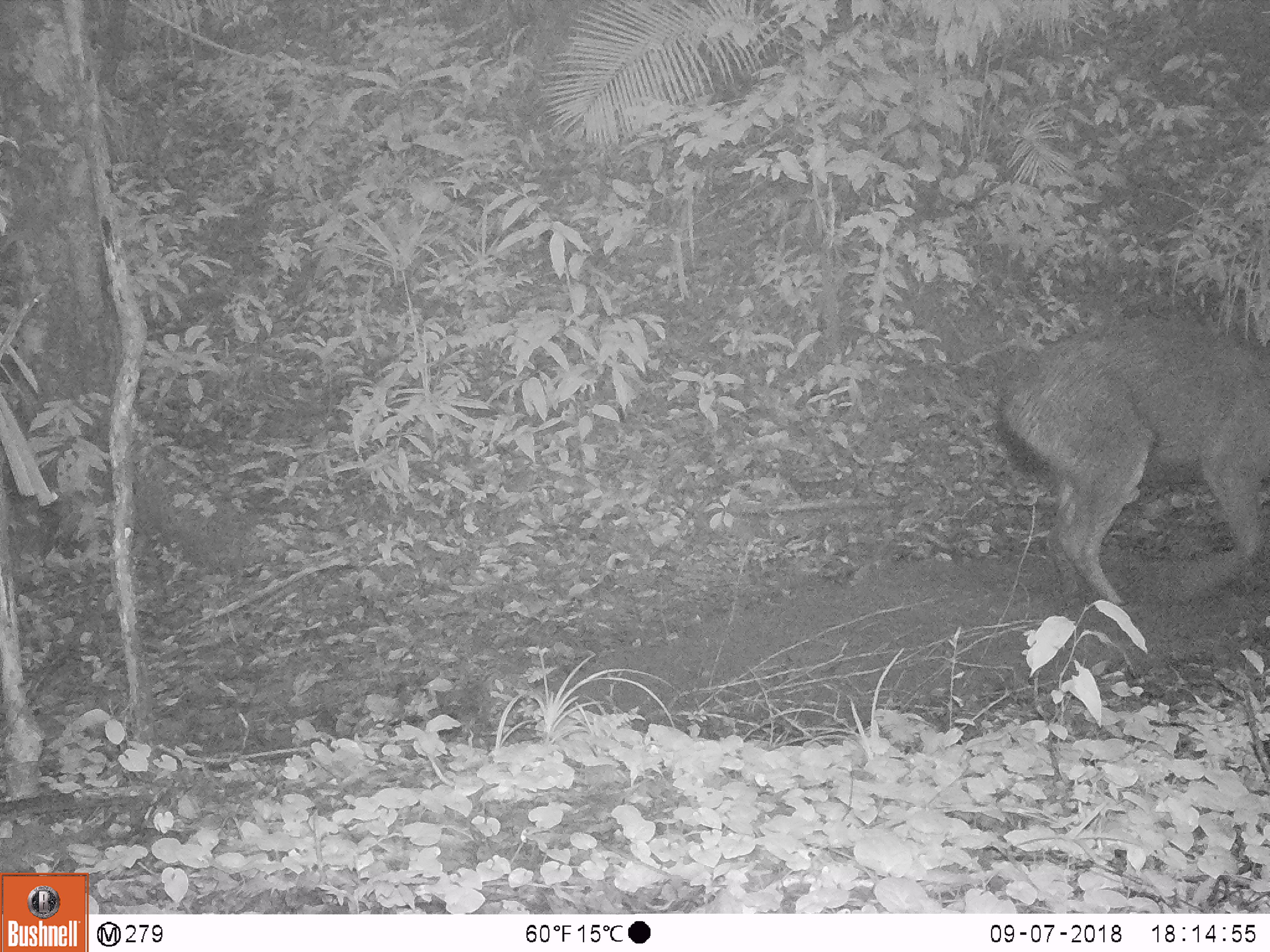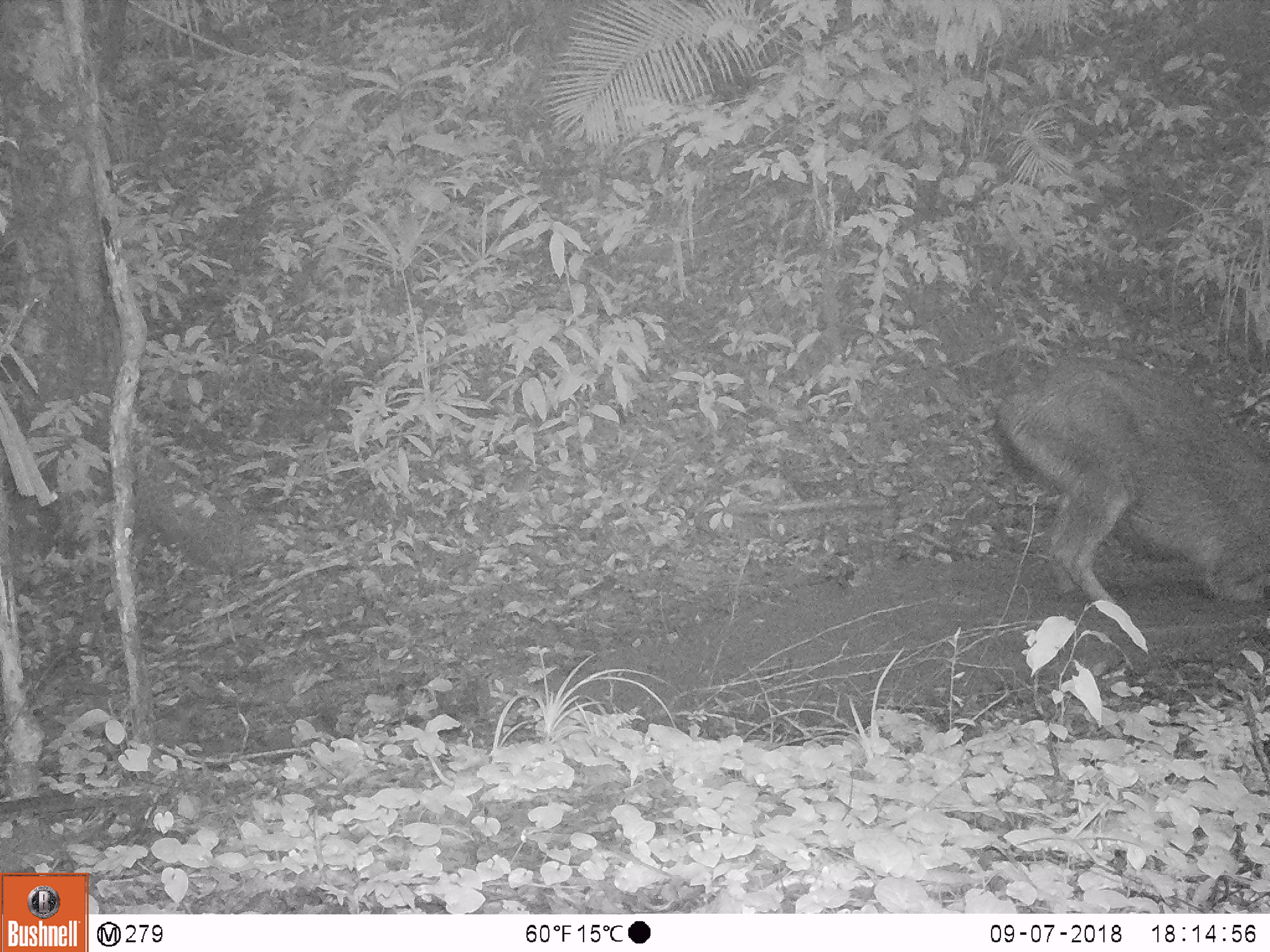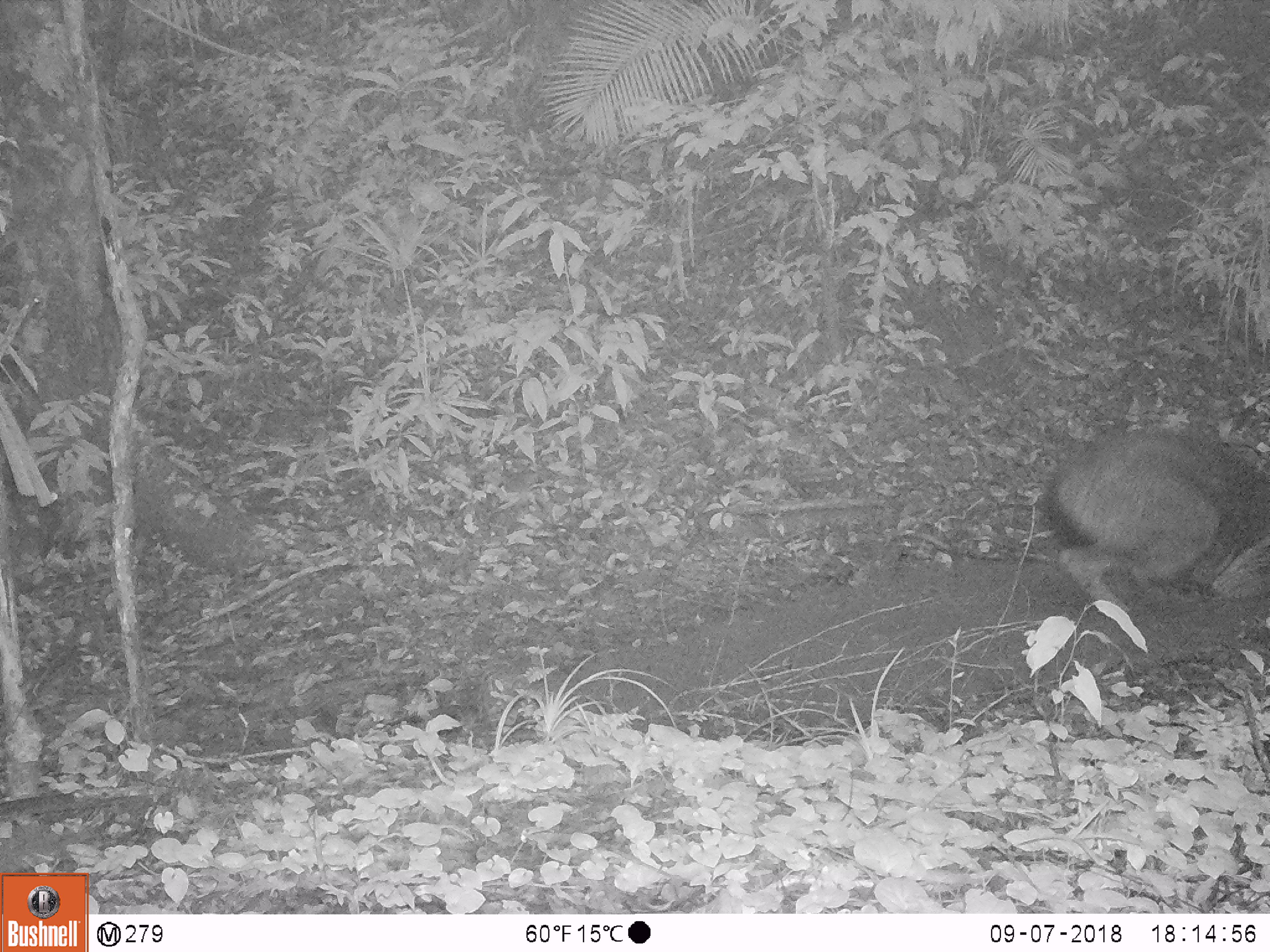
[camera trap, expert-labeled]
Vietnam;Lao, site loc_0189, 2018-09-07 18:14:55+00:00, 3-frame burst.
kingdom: Animalia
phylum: Chordata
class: Mammalia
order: Artiodactyla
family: Cervidae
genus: Rusa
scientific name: Rusa unicolor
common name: sambar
Sambar (Rusa unicolor). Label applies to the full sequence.